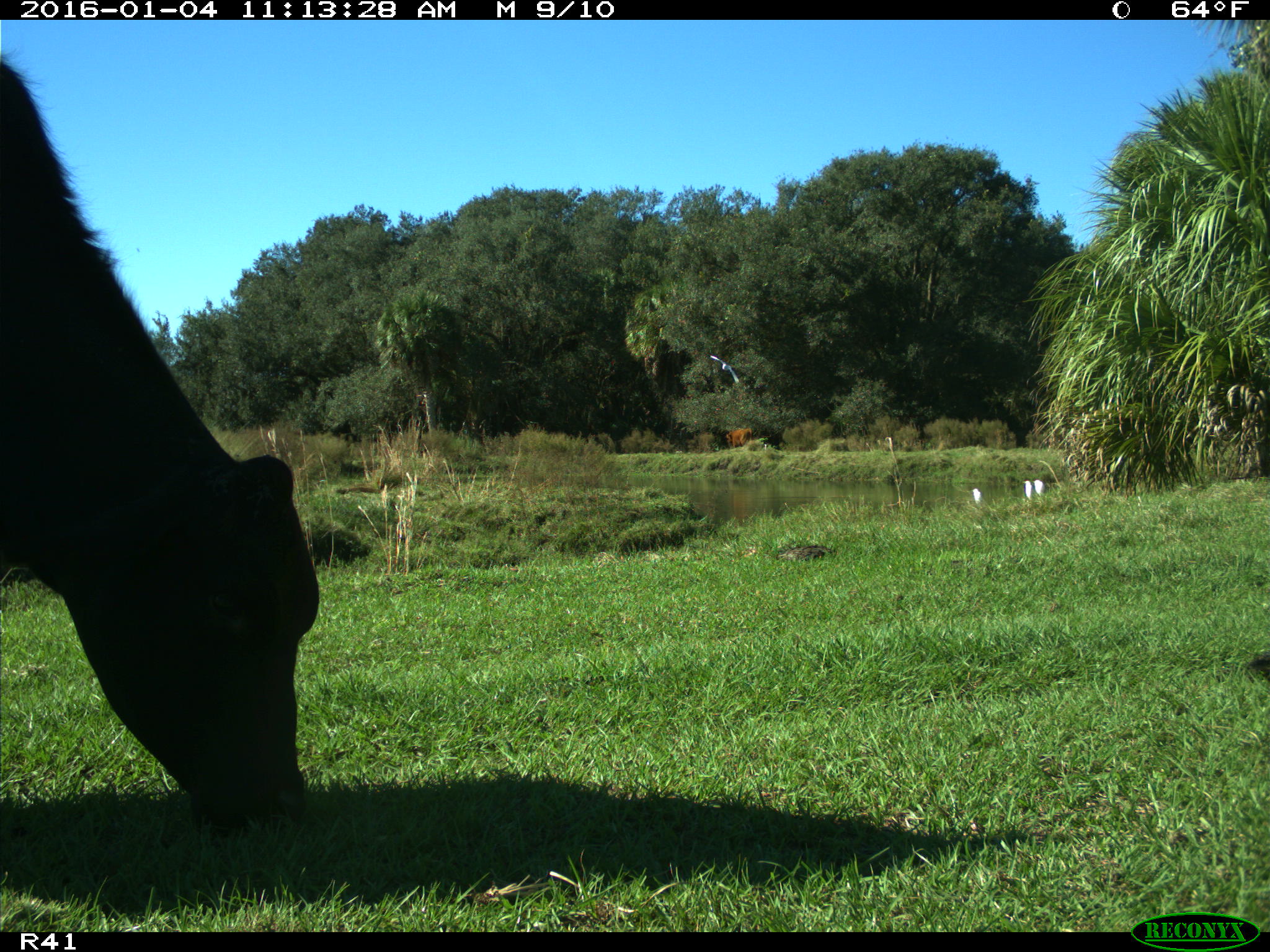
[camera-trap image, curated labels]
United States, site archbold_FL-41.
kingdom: Animalia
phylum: Chordata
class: Mammalia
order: Artiodactyla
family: Bovidae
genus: Bos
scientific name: Bos taurus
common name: domestic cow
Bos taurus (domestic cow).